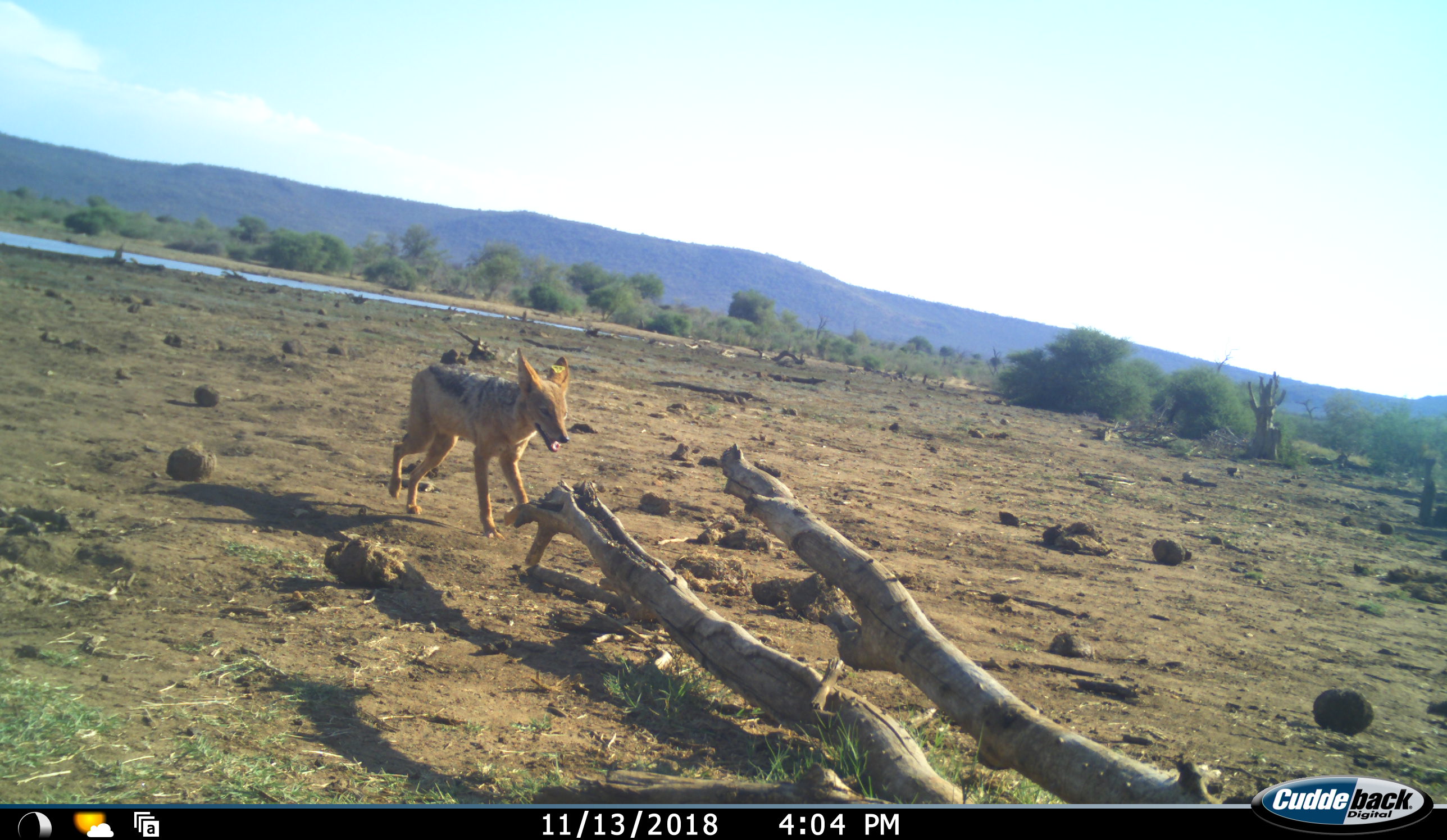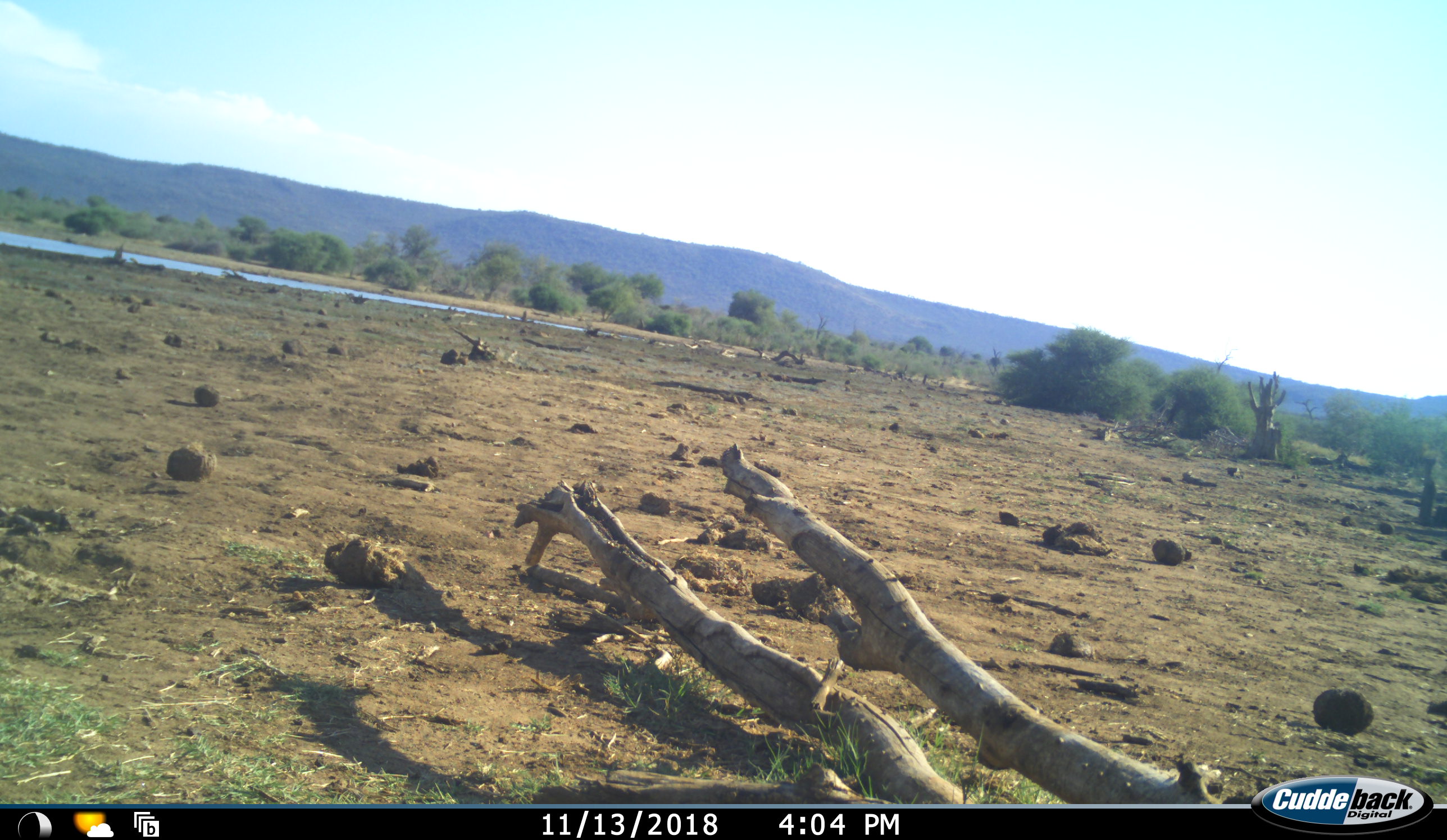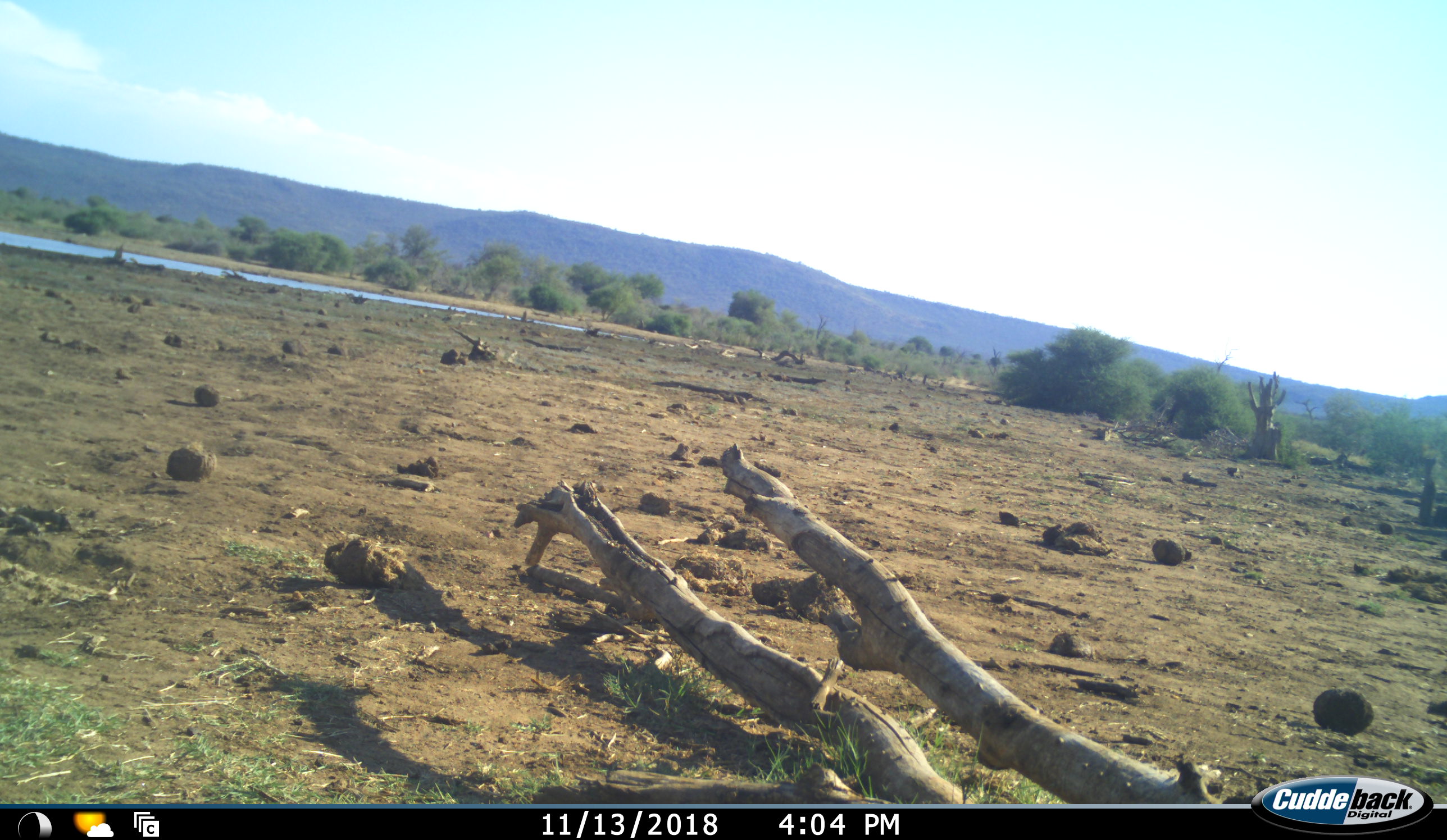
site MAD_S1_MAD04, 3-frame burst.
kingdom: Animalia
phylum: Chordata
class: Mammalia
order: Carnivora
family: Canidae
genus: Lupulella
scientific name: Lupulella mesomelas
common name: black-backed jackal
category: jackalblackbacked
Jackalblackbacked (black-backed jackal) (Lupulella mesomelas), count 1. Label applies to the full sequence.